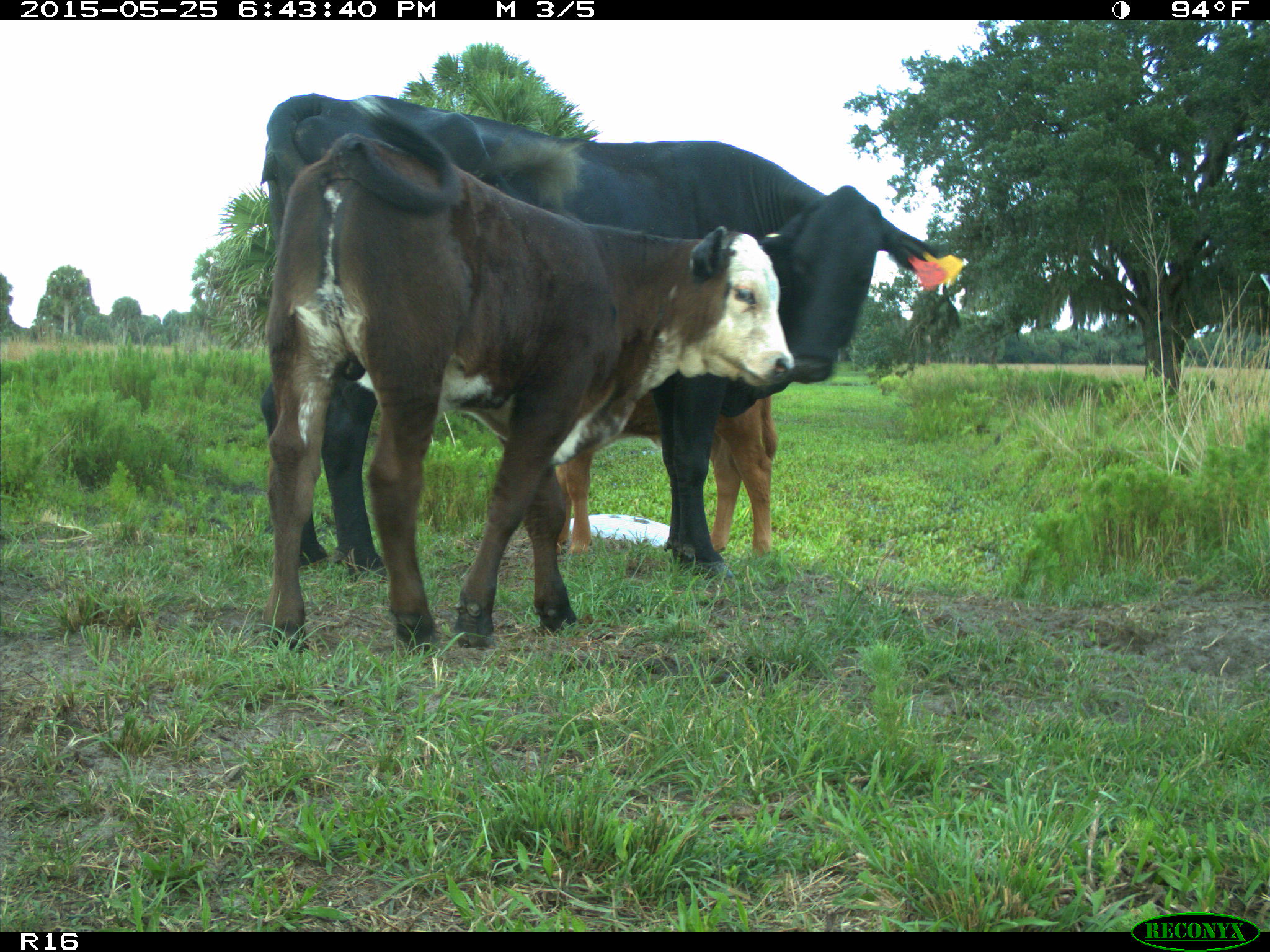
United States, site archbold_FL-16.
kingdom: Animalia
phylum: Chordata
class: Mammalia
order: Artiodactyla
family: Bovidae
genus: Bos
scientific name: Bos taurus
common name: domestic cow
Bos taurus (domestic cow).